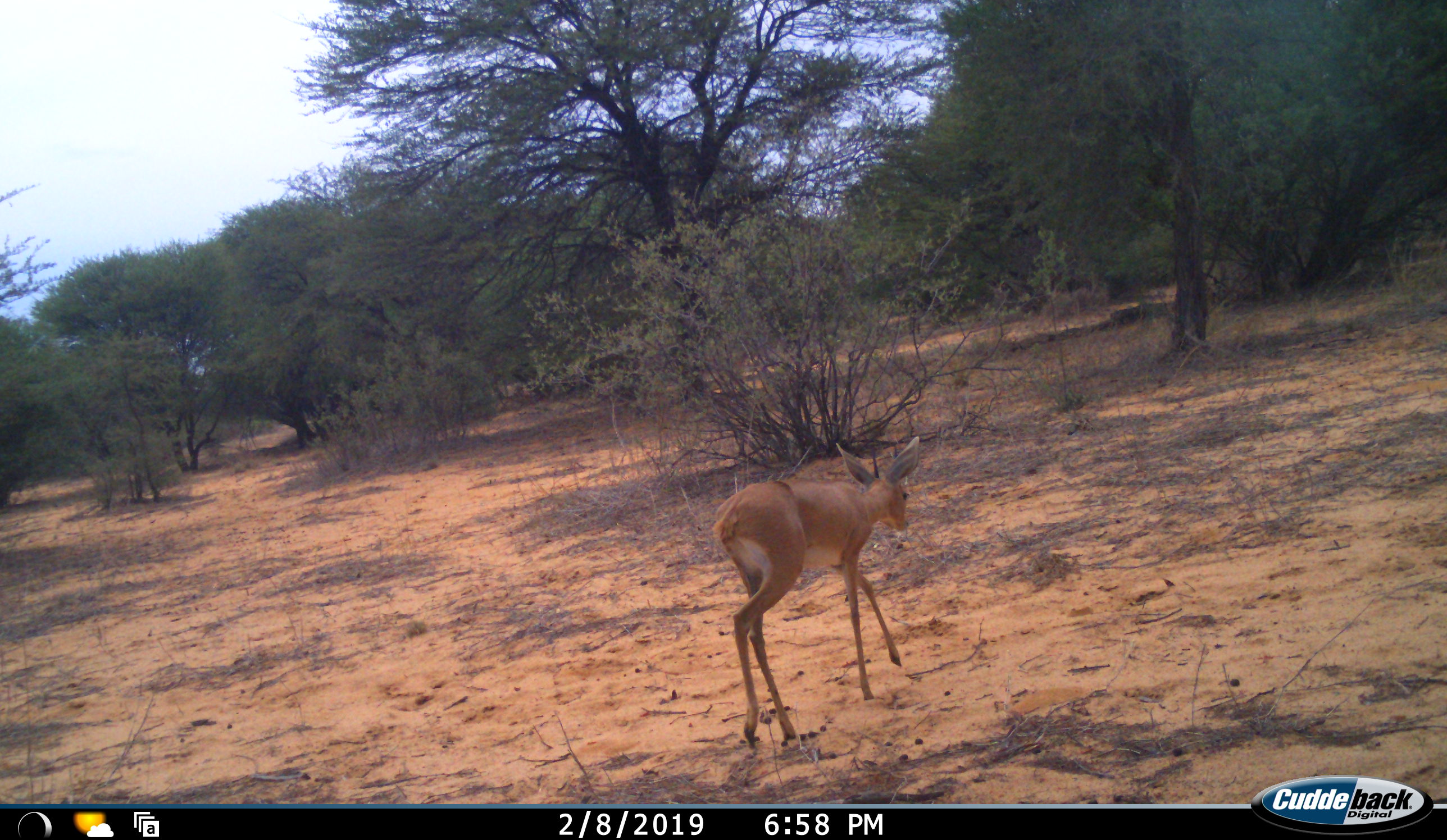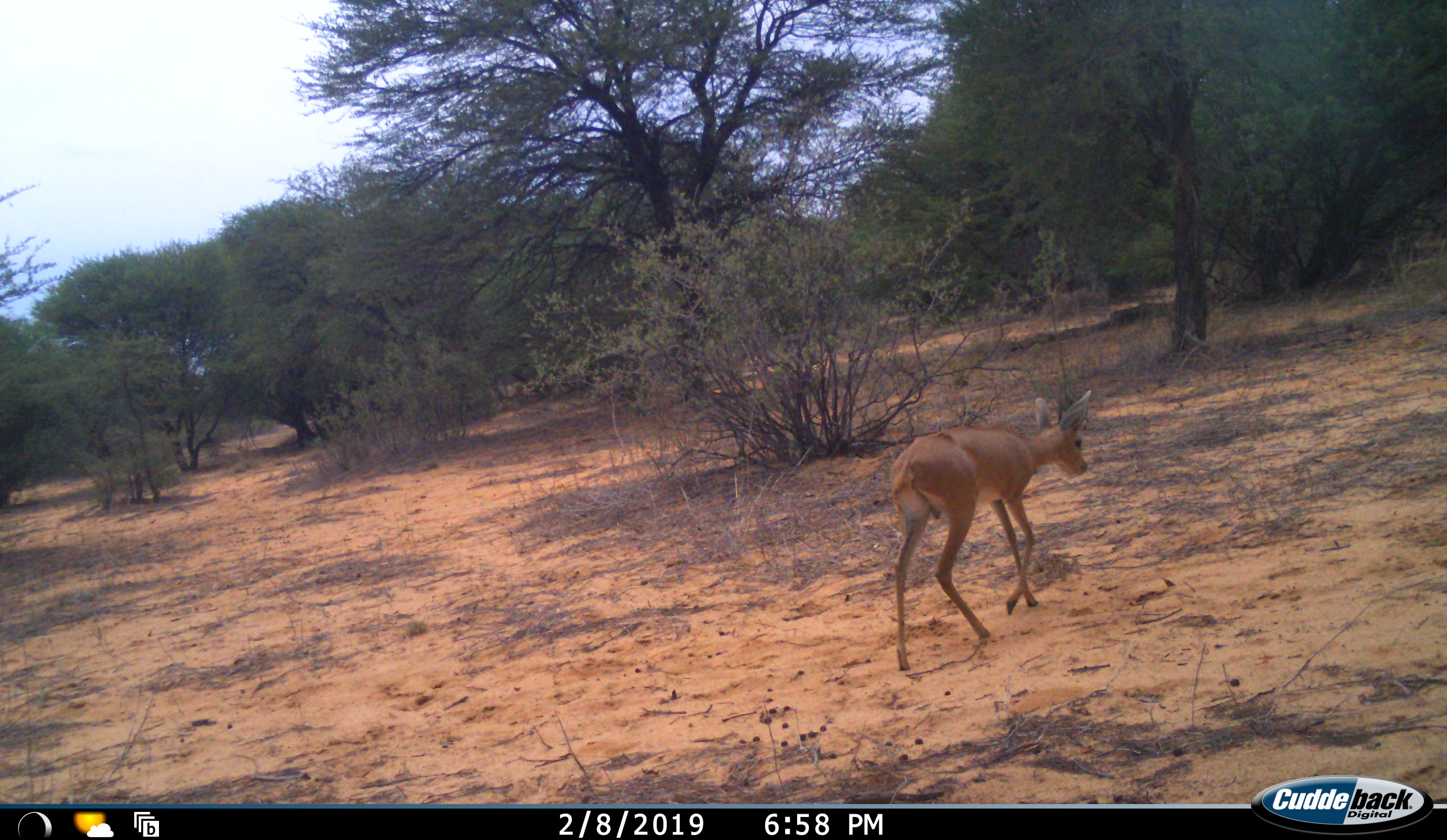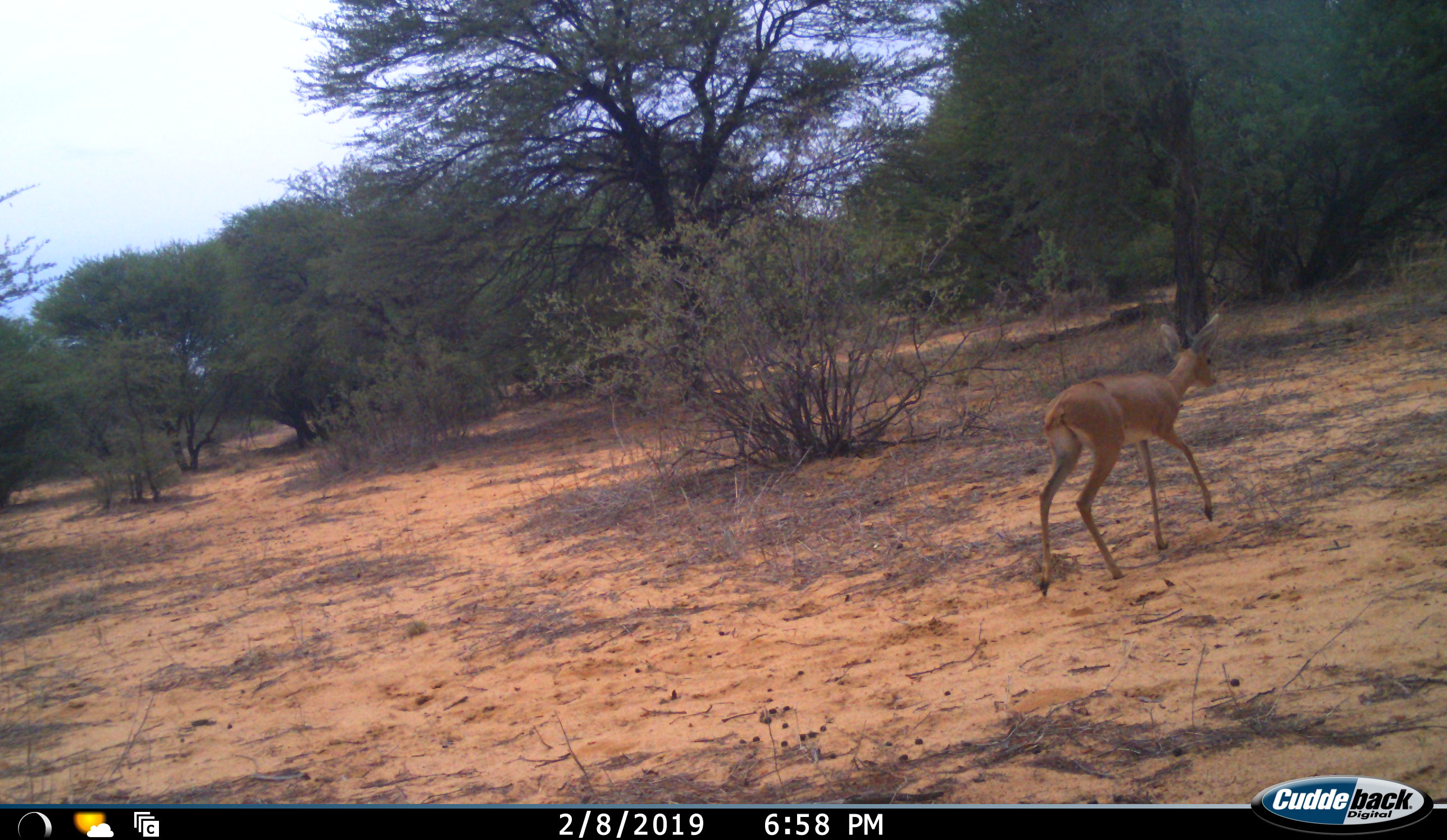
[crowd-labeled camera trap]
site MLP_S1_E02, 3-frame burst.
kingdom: Animalia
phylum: Chordata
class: Mammalia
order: Artiodactyla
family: Bovidae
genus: Raphicerus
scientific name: Raphicerus campestris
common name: steenbok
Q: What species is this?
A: Steenbok (Raphicerus campestris).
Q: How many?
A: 1.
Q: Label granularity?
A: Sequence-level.